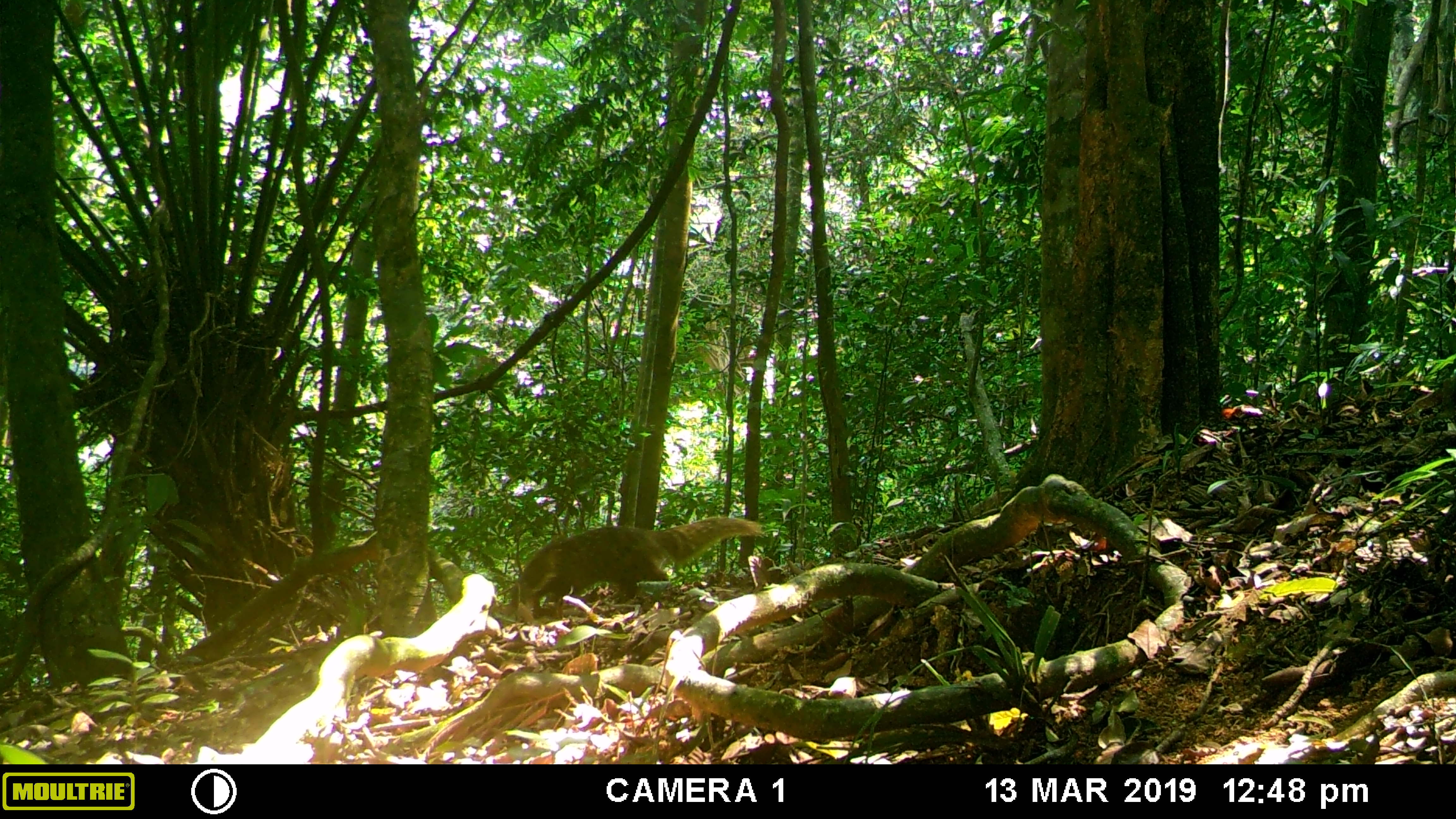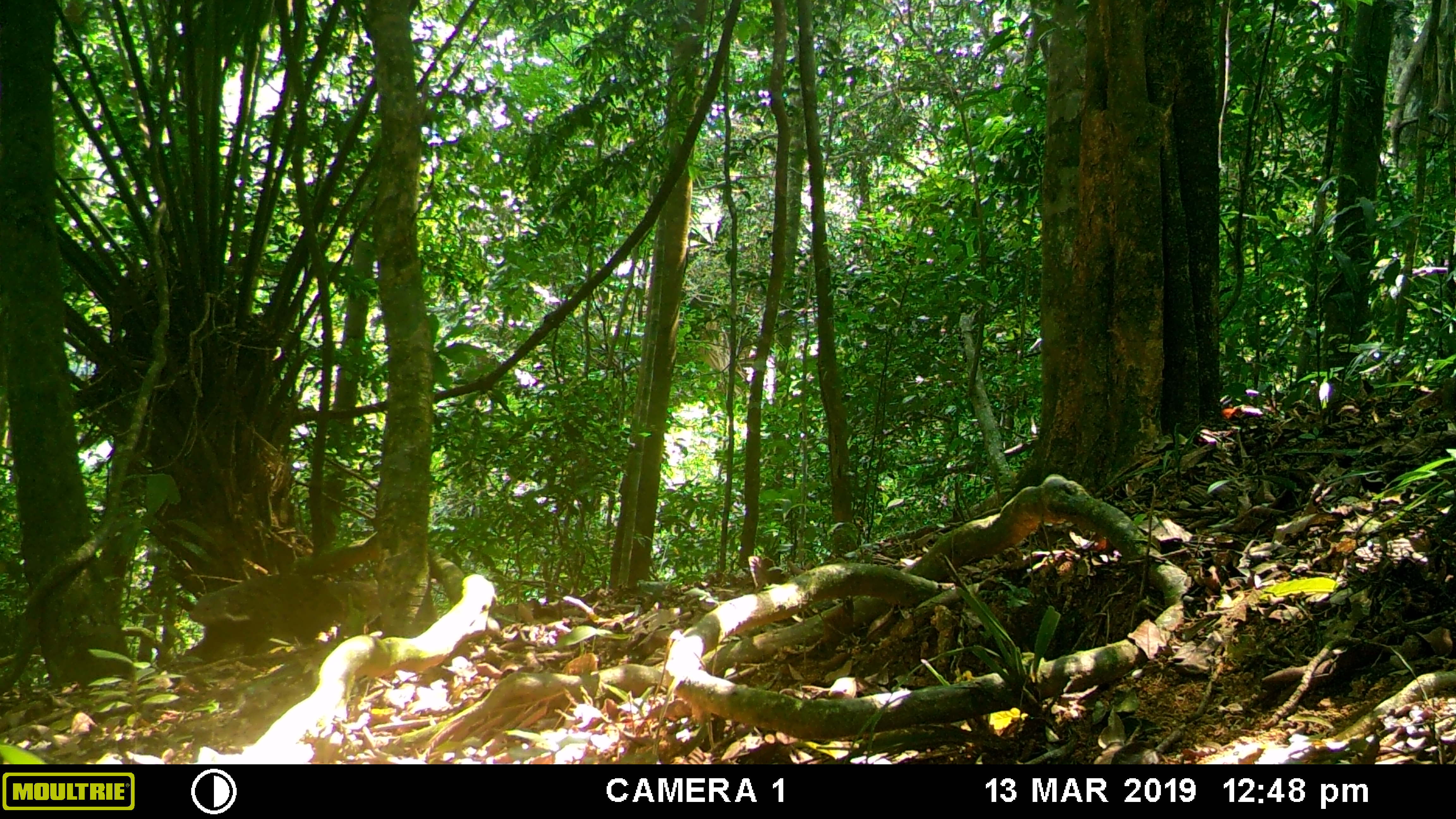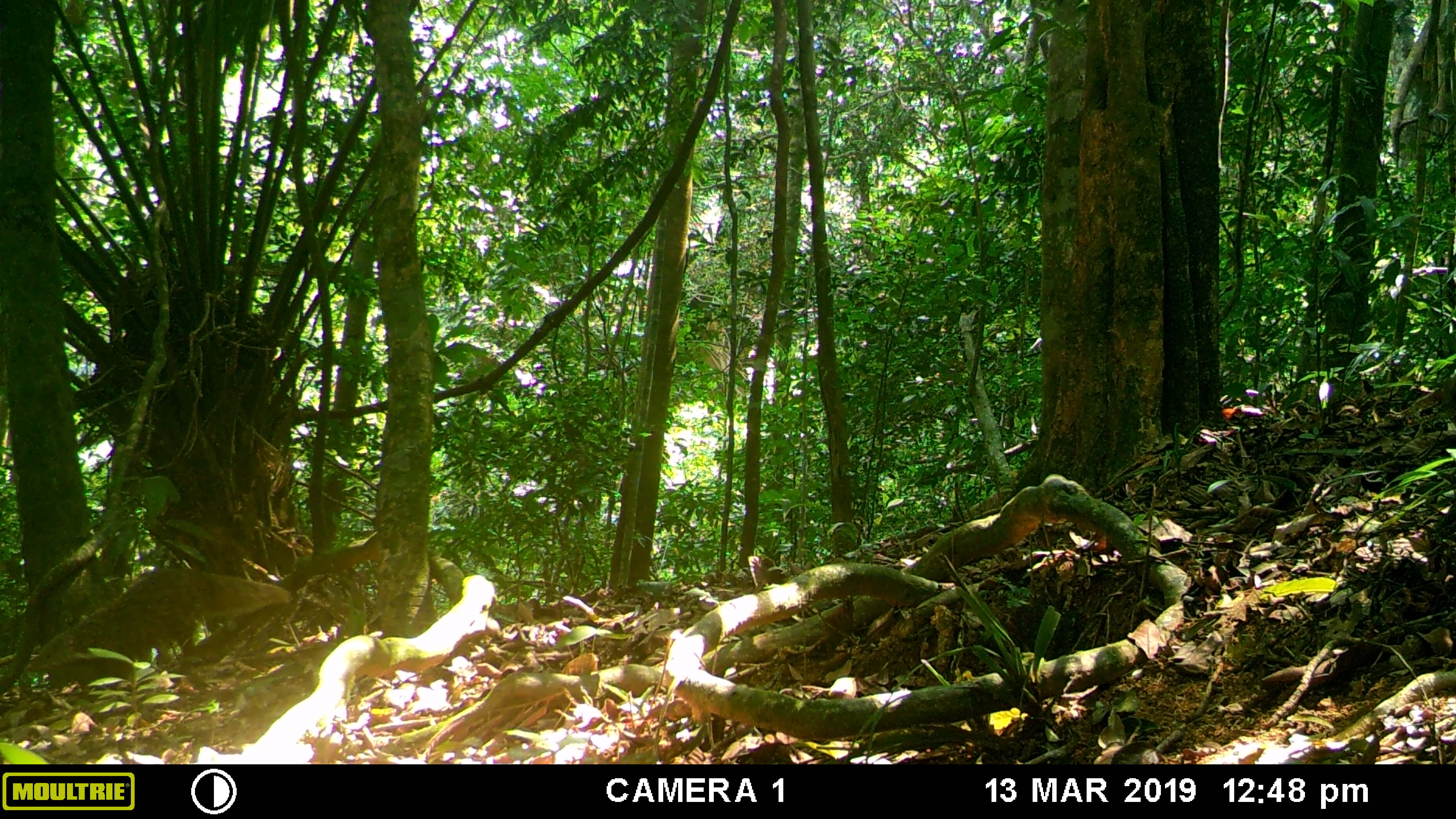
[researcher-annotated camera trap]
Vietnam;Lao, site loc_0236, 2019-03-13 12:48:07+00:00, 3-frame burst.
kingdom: Animalia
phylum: Chordata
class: Mammalia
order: Carnivora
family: Herpestidae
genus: Urva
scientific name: Urva urva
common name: crab-eating mongoose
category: crab eating mongoose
Crab eating mongoose (crab-eating mongoose) (Urva urva). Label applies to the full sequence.